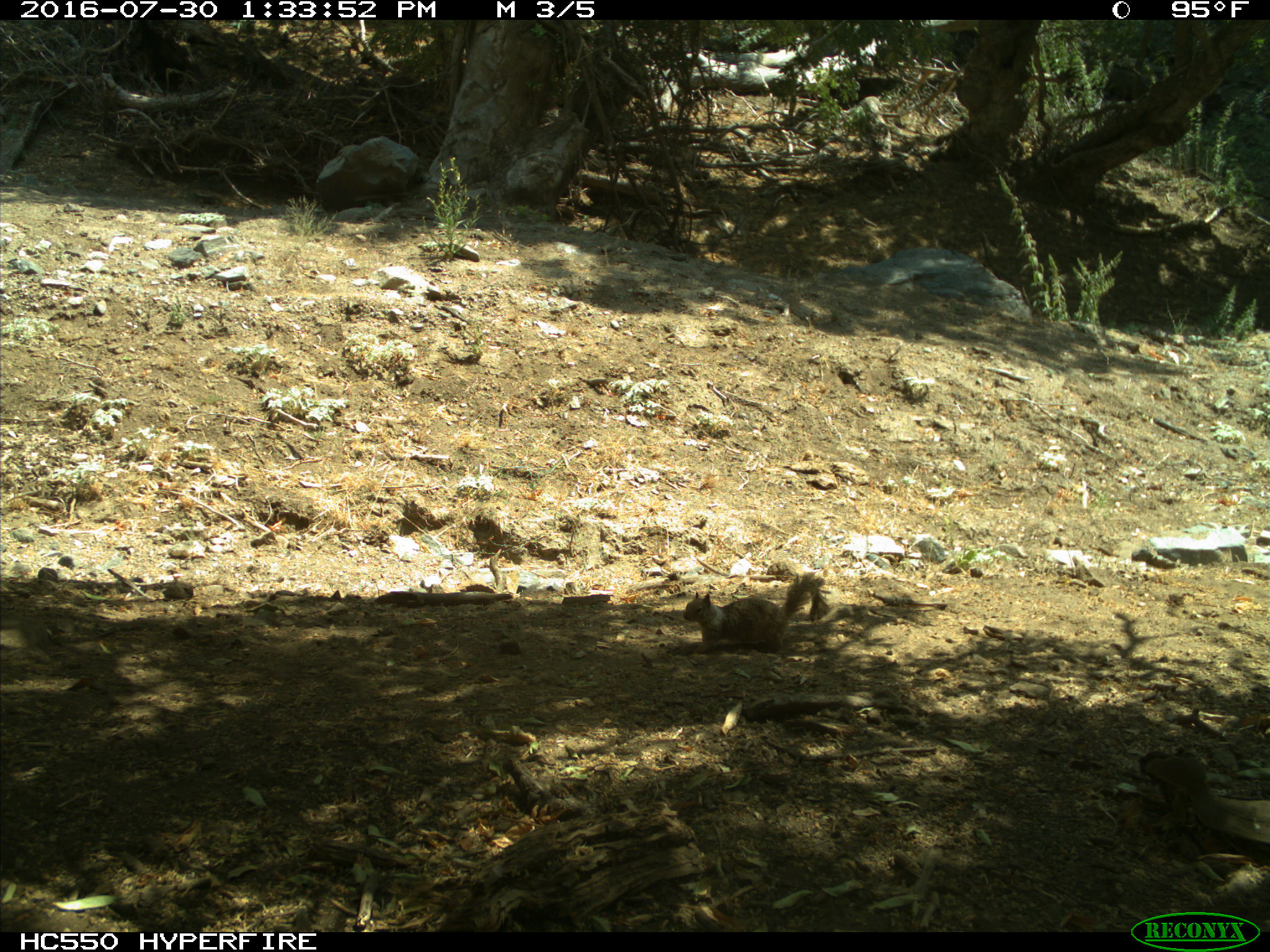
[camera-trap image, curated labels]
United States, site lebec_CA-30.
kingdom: Animalia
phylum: Chordata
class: Mammalia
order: Rodentia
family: Sciuridae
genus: Otospermophilus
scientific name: Otospermophilus beecheyi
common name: california ground squirrel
Otospermophilus beecheyi (california ground squirrel).